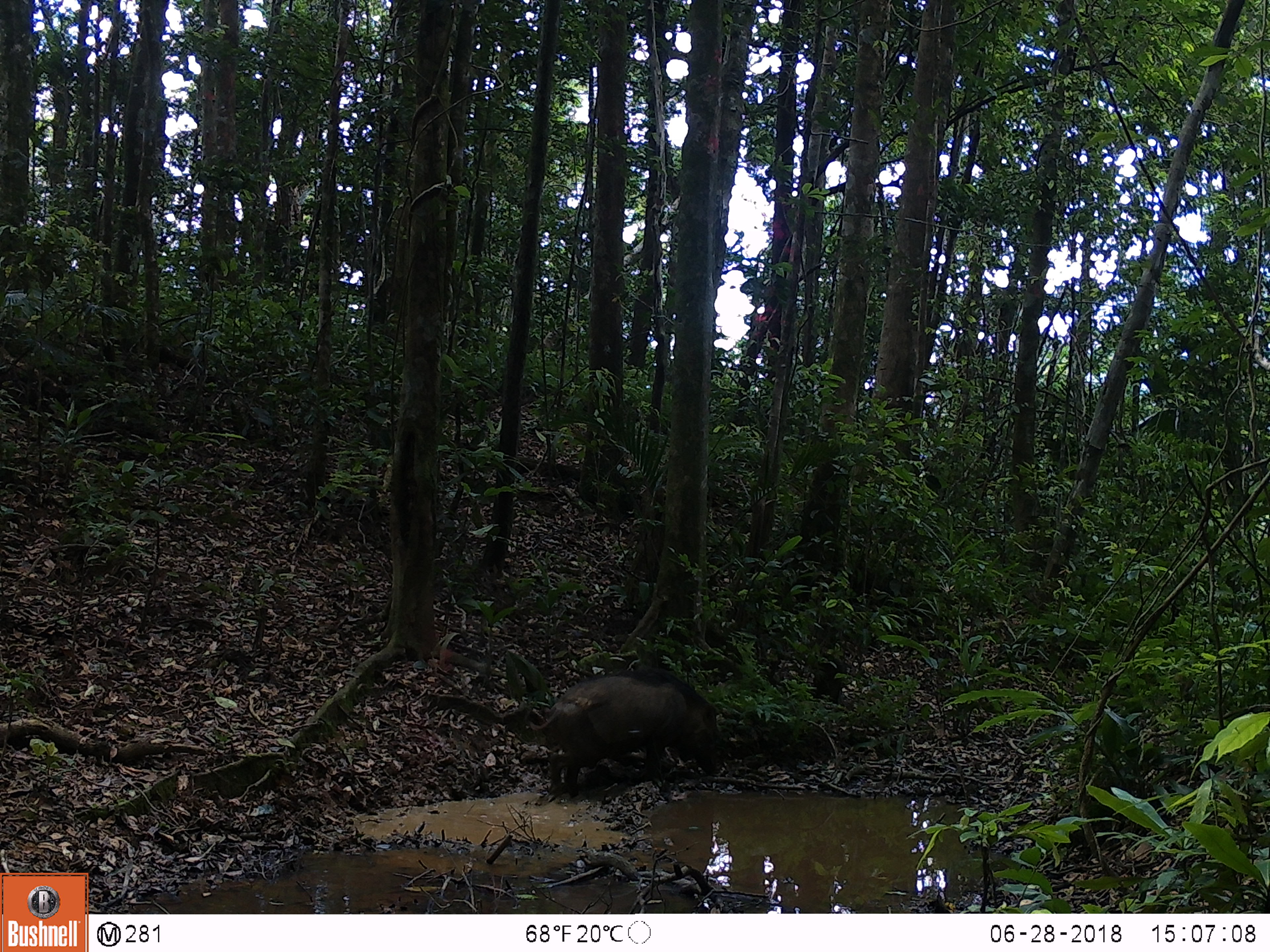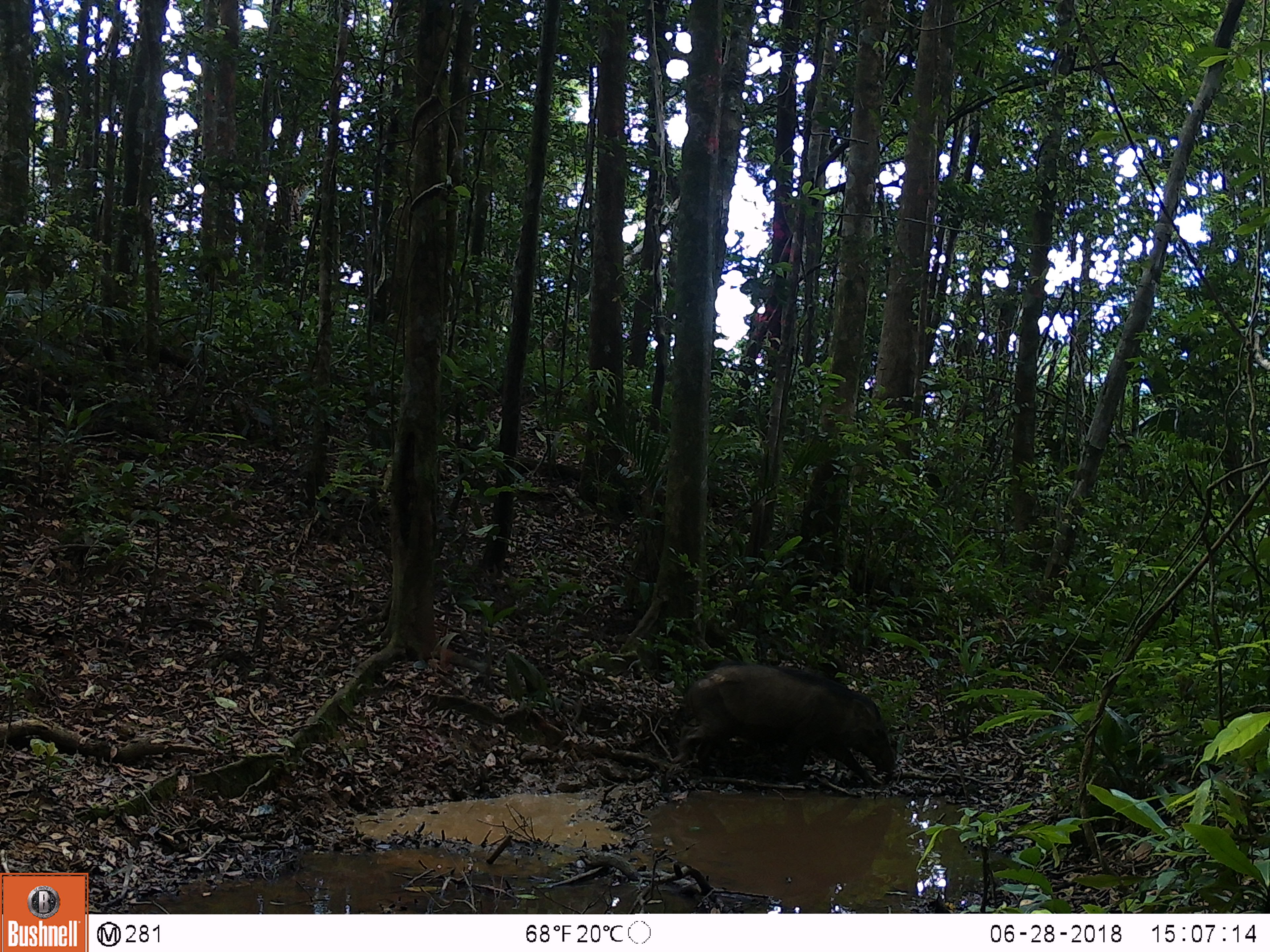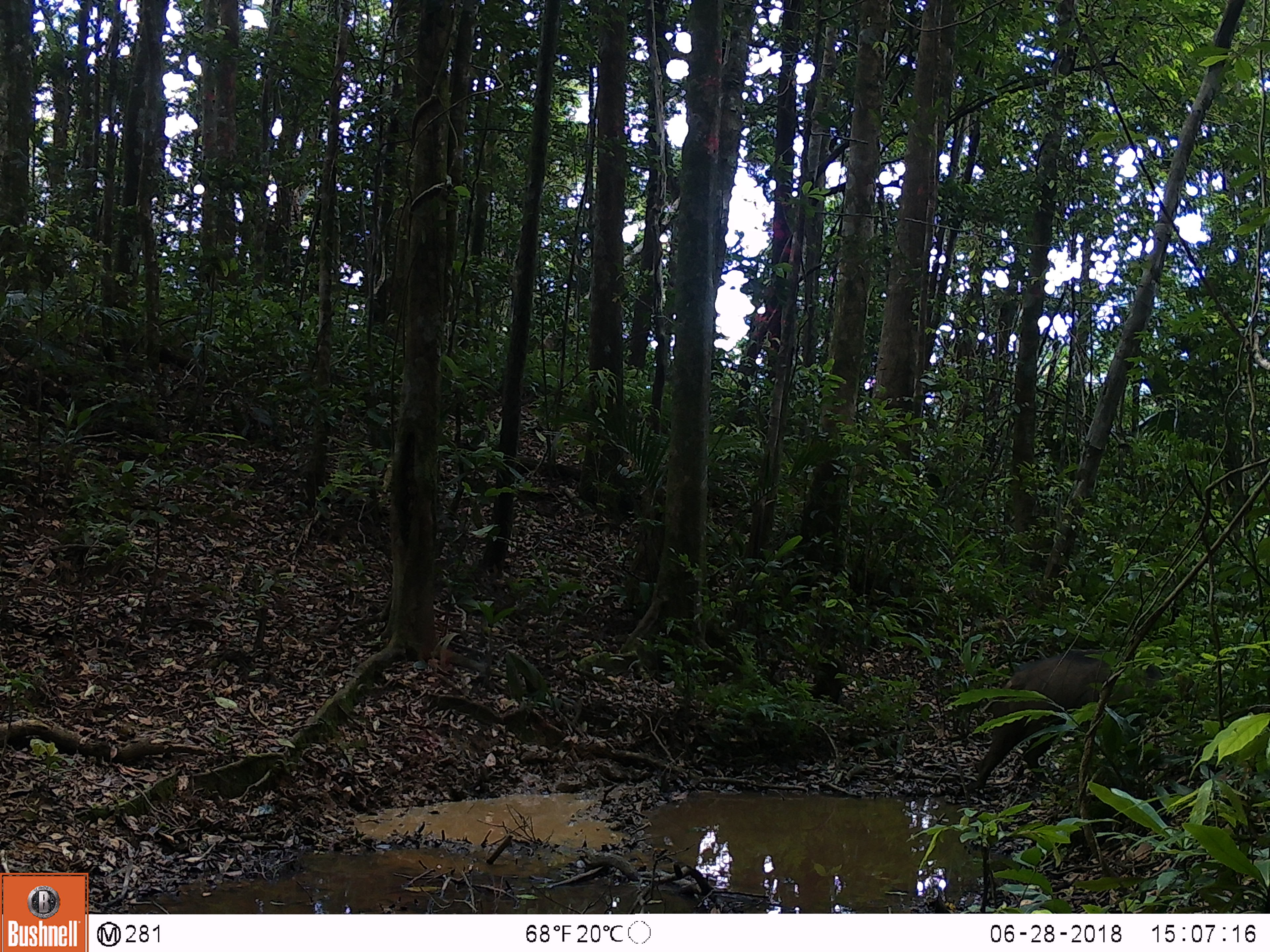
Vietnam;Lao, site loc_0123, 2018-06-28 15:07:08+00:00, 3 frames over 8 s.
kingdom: Animalia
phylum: Chordata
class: Mammalia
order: Artiodactyla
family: Suidae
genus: Sus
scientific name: Sus scrofa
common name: eurasian wild pig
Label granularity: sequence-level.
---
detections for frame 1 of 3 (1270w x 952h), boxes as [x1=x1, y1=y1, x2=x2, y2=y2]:
eurasian wild pig: [x1=528, y1=664, x2=720, y2=798]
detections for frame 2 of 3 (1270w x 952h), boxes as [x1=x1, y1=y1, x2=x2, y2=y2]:
eurasian wild pig: [x1=667, y1=660, x2=898, y2=789]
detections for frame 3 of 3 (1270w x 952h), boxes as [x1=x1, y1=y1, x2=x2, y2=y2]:
eurasian wild pig: [x1=962, y1=645, x2=1176, y2=797]